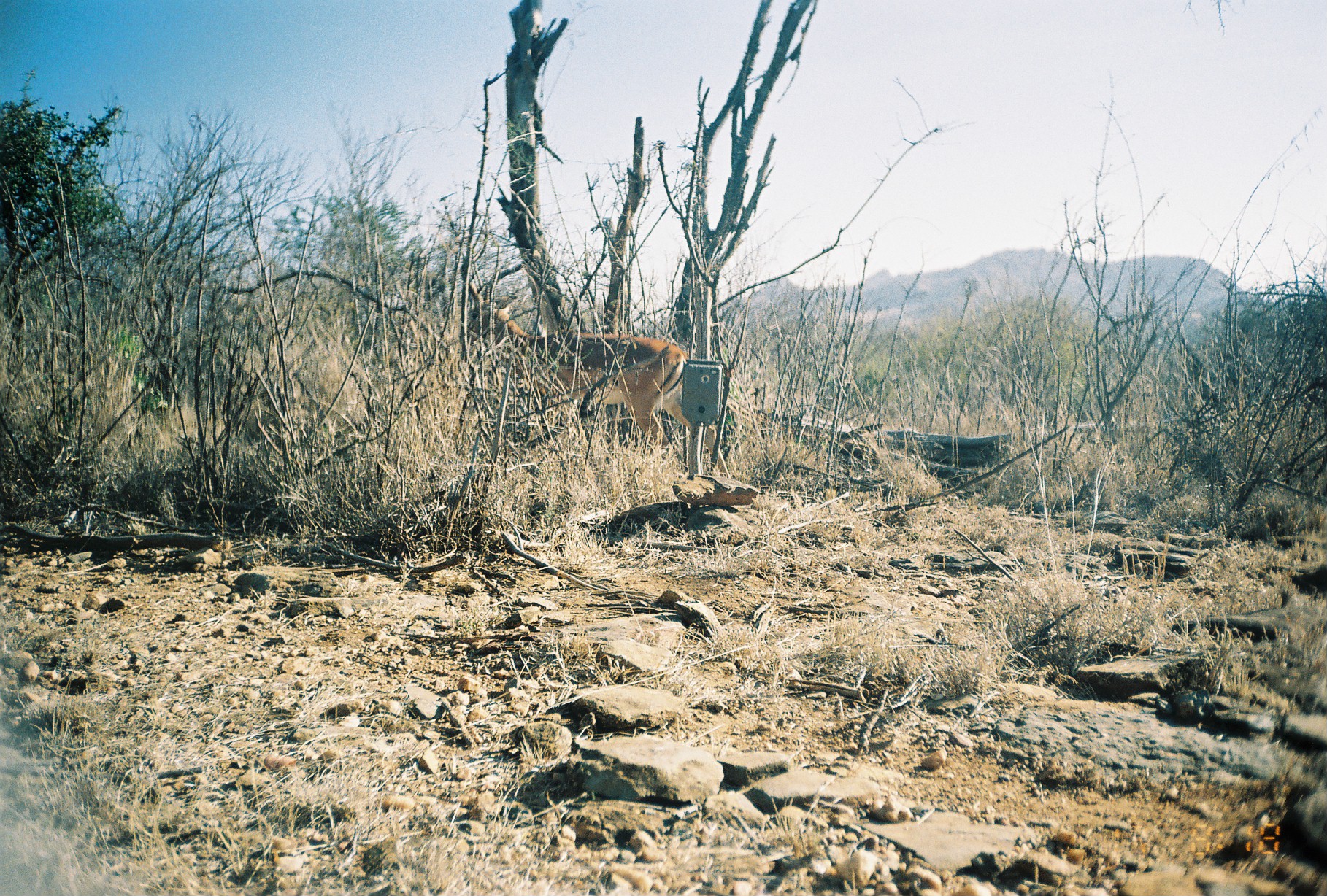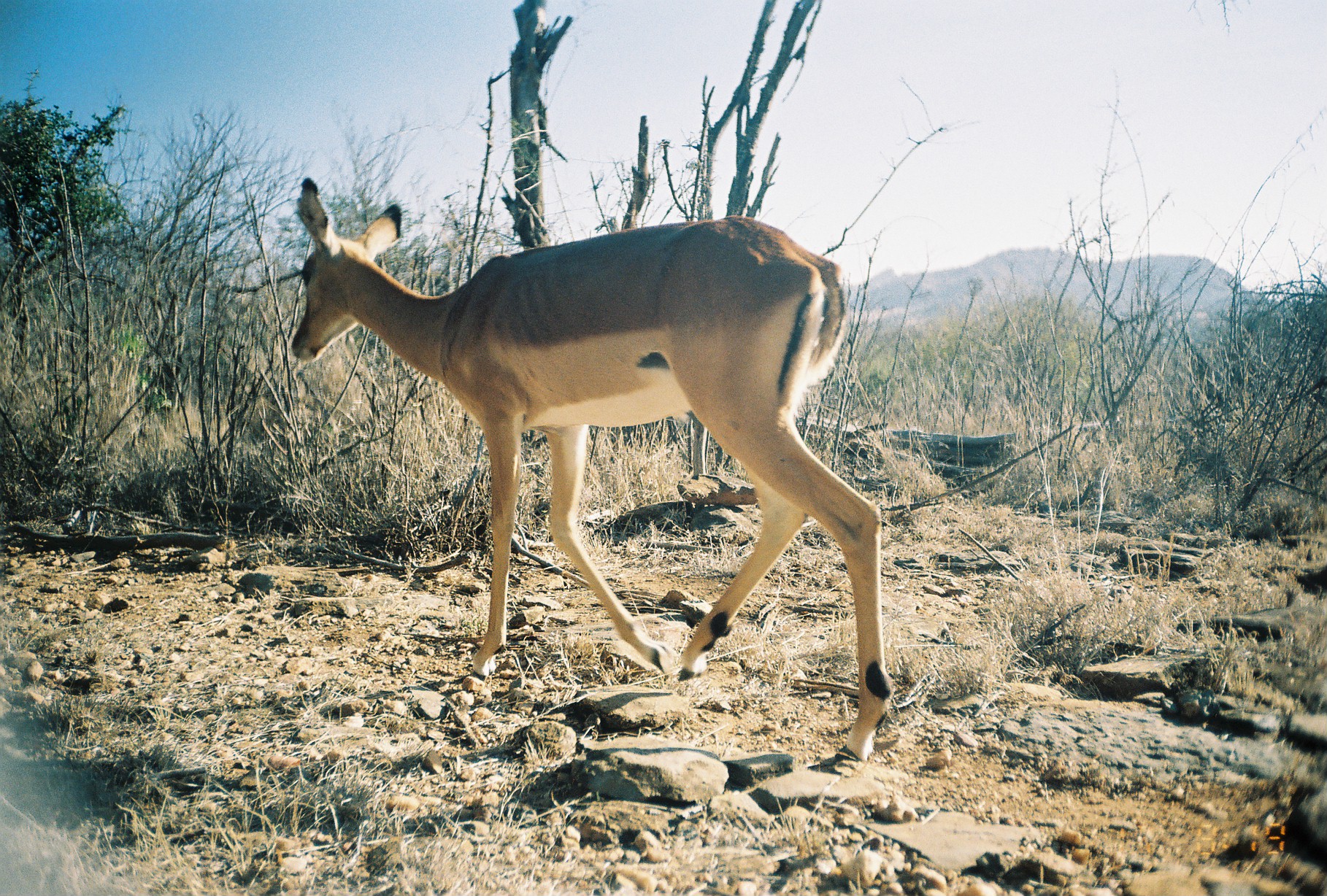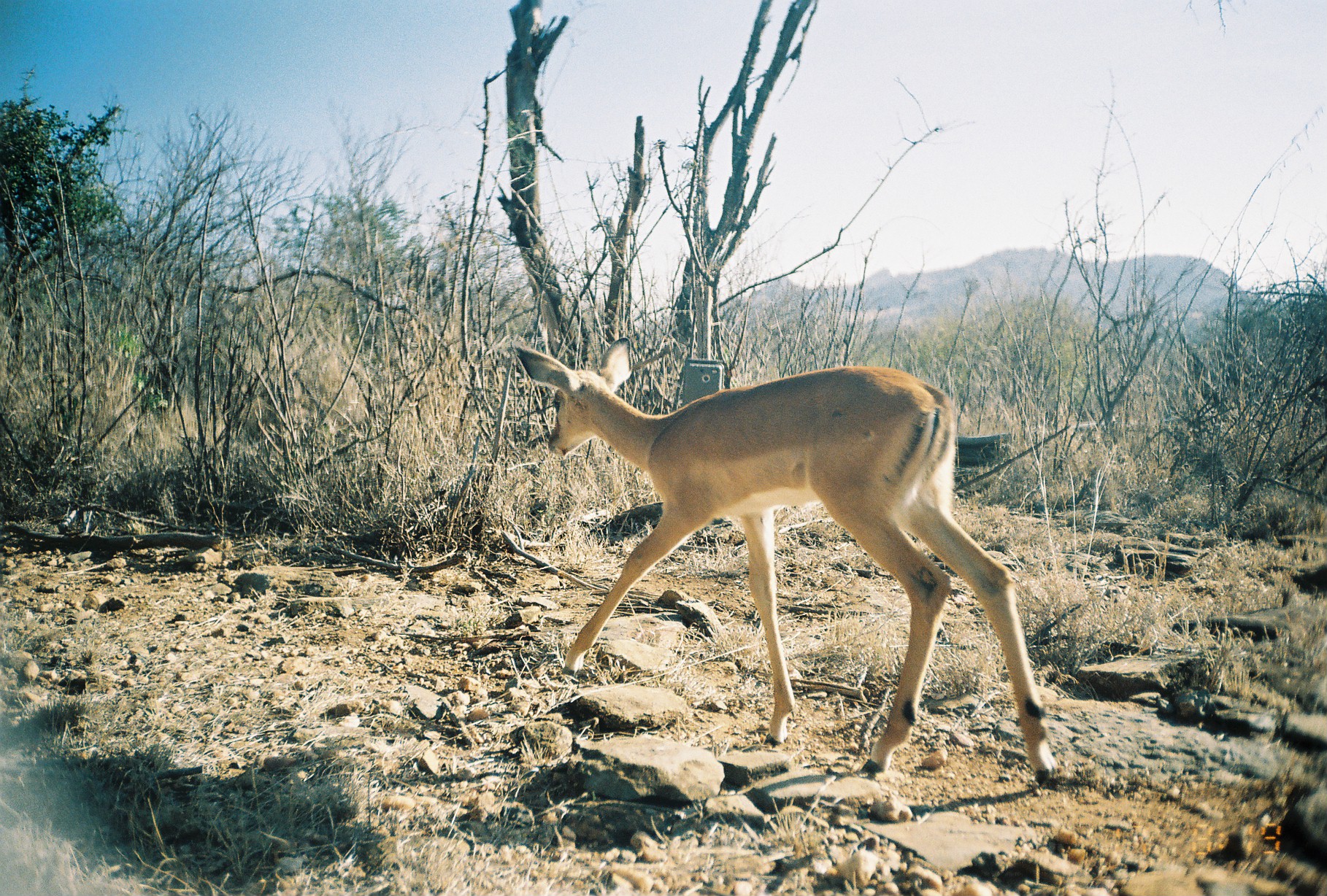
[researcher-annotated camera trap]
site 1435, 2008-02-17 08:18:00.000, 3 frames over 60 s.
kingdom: Animalia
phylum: Chordata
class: Mammalia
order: Artiodactyla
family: Bovidae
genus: Aepyceros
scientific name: Aepyceros melampus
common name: impala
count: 1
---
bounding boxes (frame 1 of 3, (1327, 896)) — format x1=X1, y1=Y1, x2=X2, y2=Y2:
aepyceros melampus: x1=464, y1=277, x2=733, y2=479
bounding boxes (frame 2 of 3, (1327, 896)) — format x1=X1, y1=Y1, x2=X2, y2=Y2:
aepyceros melampus: x1=289, y1=180, x2=890, y2=769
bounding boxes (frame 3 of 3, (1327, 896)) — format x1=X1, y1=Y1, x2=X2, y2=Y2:
aepyceros melampus: x1=517, y1=337, x2=1057, y2=786